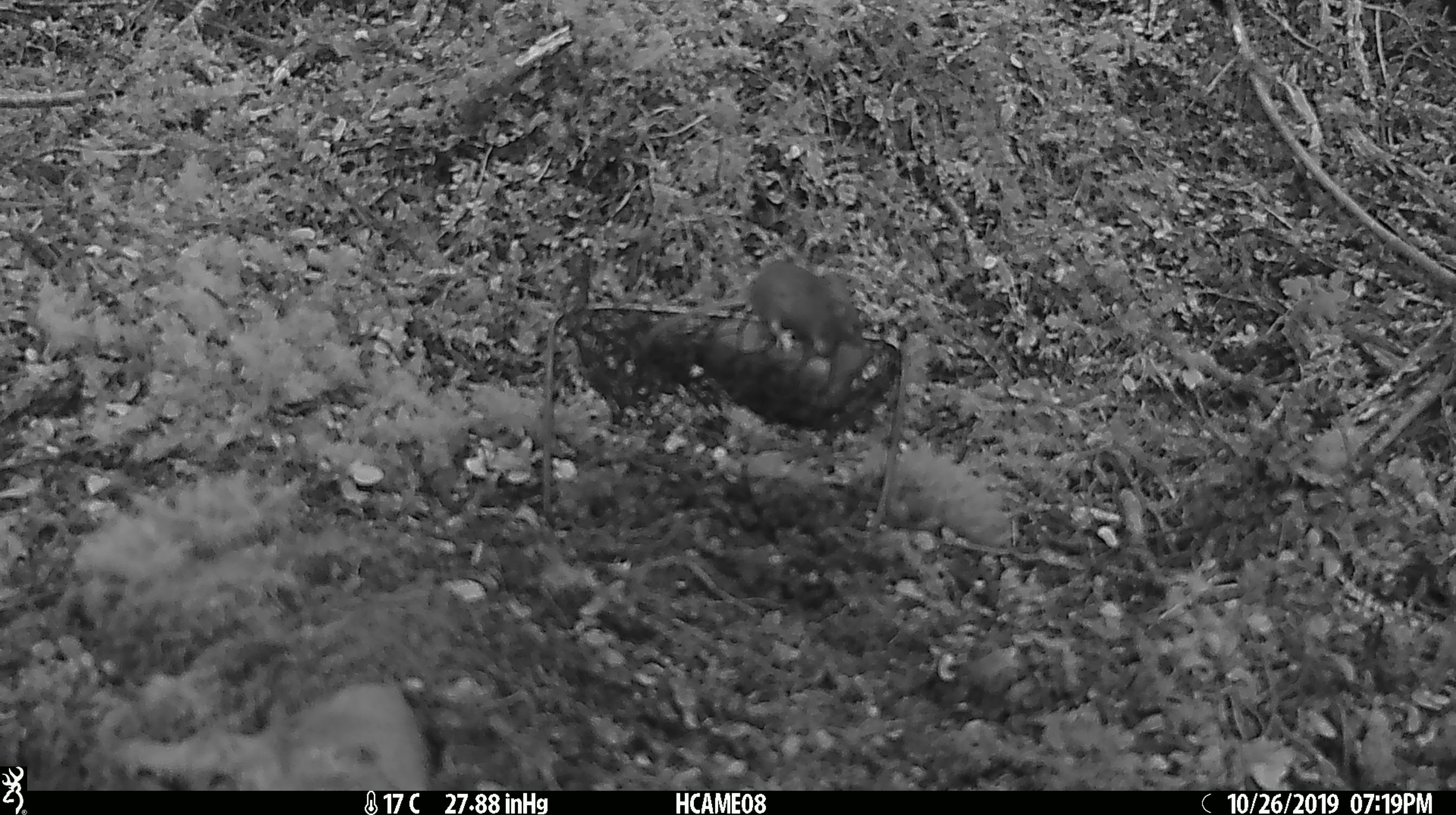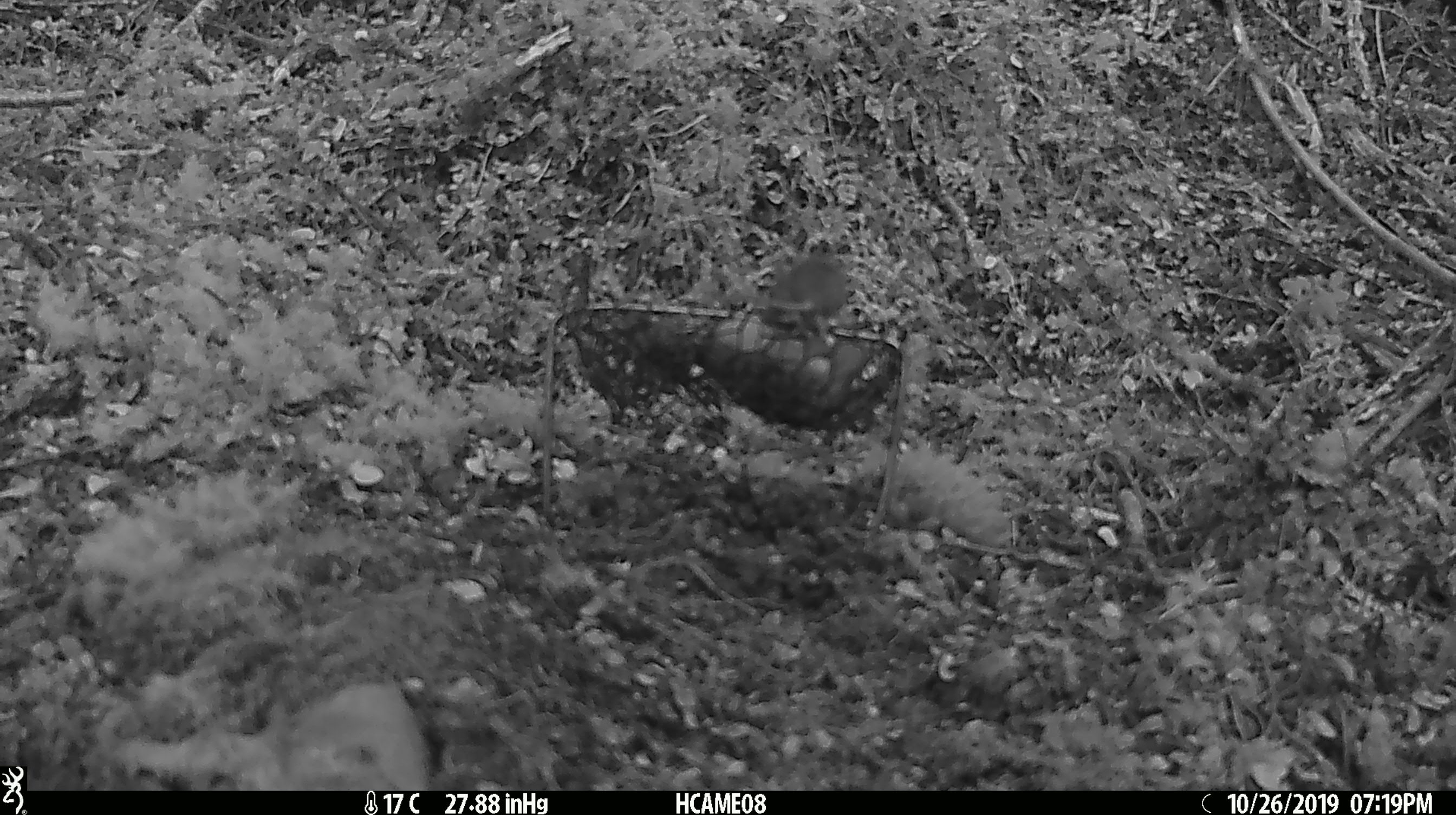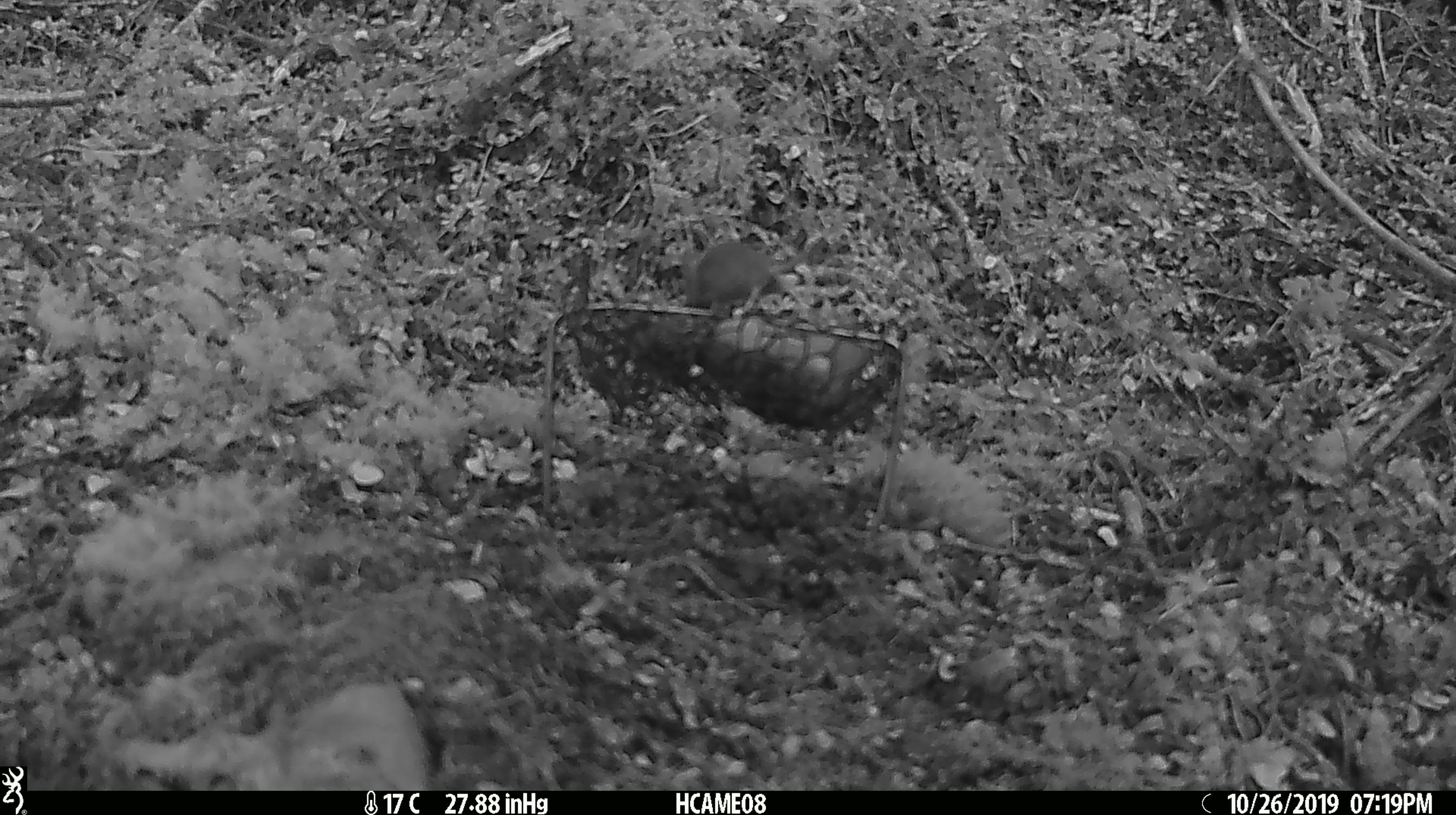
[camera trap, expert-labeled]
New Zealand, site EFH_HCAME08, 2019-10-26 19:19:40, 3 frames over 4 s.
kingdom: Animalia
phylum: Chordata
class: Mammalia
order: Rodentia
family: Muridae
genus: Mus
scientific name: Mus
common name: mouse